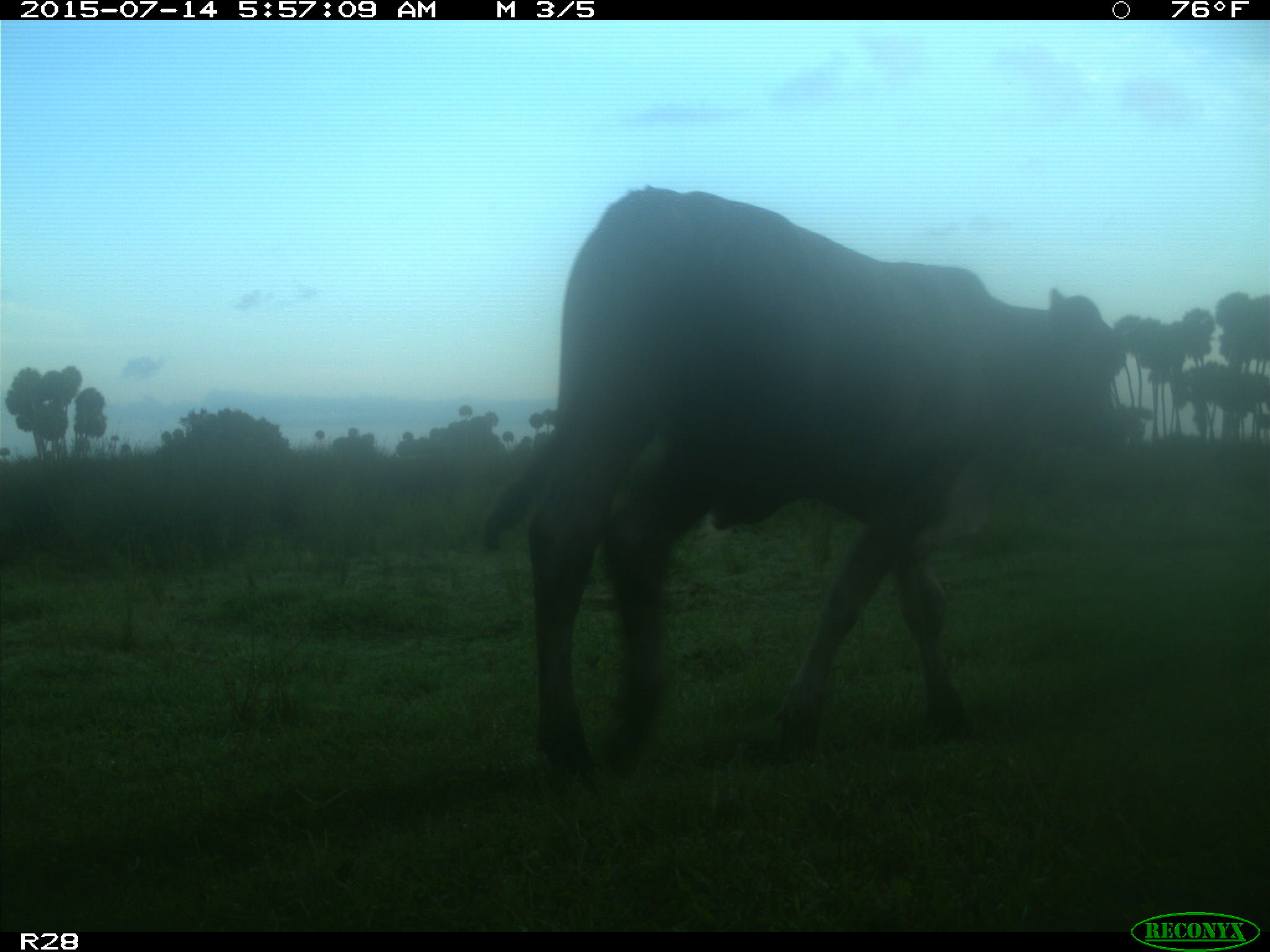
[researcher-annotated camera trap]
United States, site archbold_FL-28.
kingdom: Animalia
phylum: Chordata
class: Mammalia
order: Artiodactyla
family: Bovidae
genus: Bos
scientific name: Bos taurus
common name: domestic cow